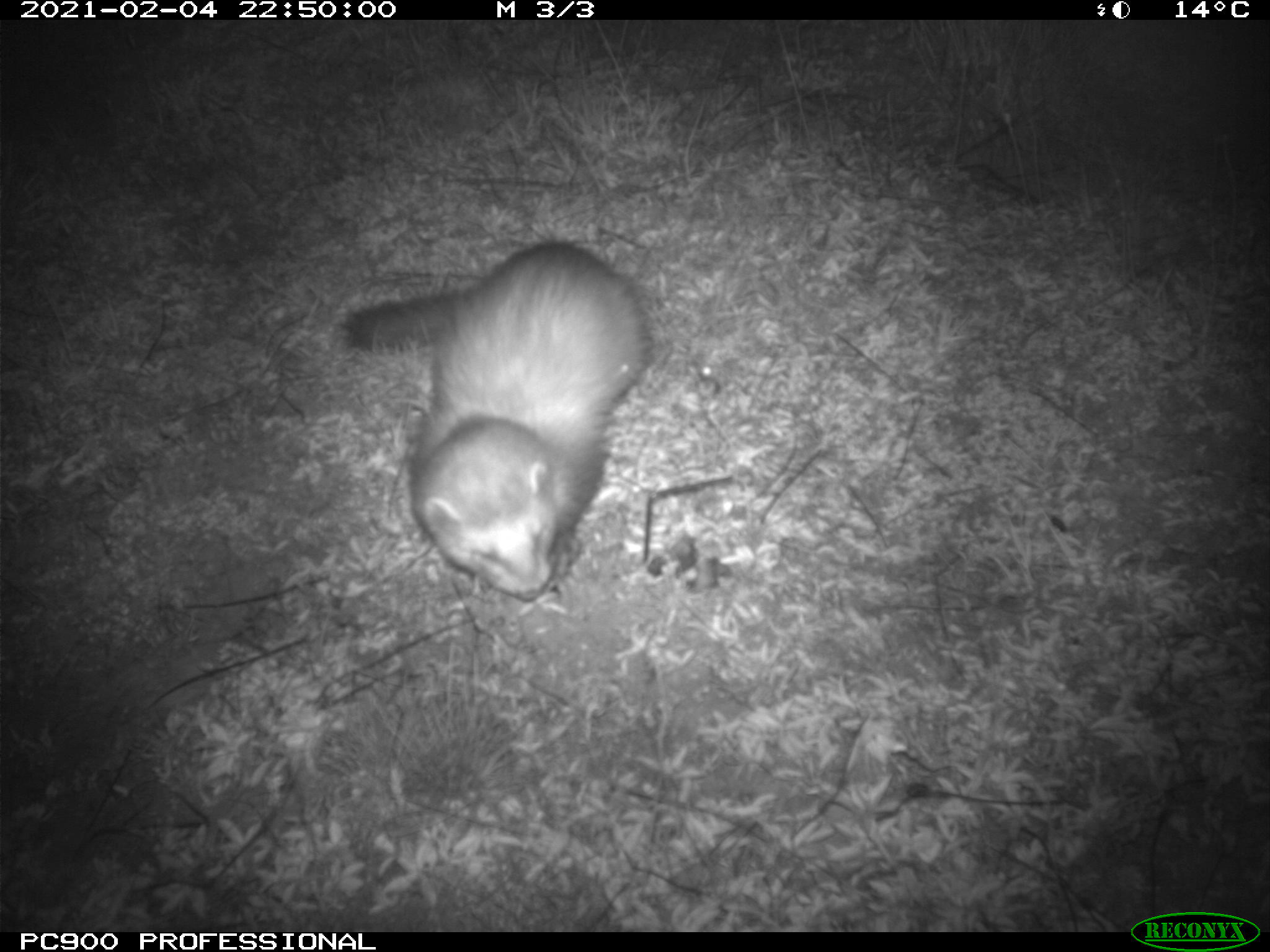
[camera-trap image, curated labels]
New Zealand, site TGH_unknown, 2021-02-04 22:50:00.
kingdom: Animalia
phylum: Chordata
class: Mammalia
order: Carnivora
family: Mustelidae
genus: Mustela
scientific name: Mustela furo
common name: ferret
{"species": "ferret (Mustela furo)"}